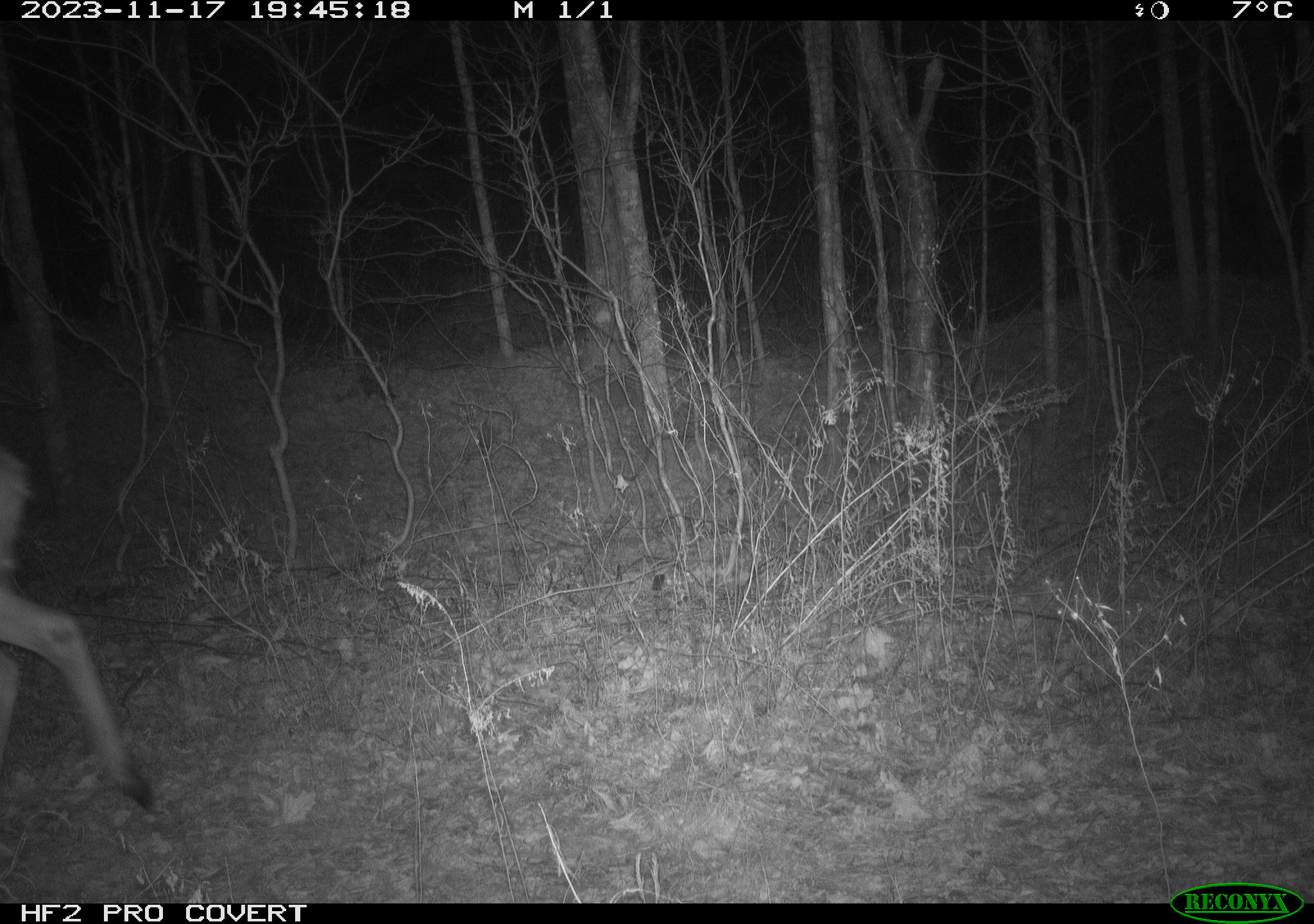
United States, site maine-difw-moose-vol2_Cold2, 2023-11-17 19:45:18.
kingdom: Animalia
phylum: Chordata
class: Mammalia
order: Artiodactyla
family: Cervidae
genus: Odocoileus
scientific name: Odocoileus virginianus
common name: white-tailed deer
White-tailed deer (Odocoileus virginianus).